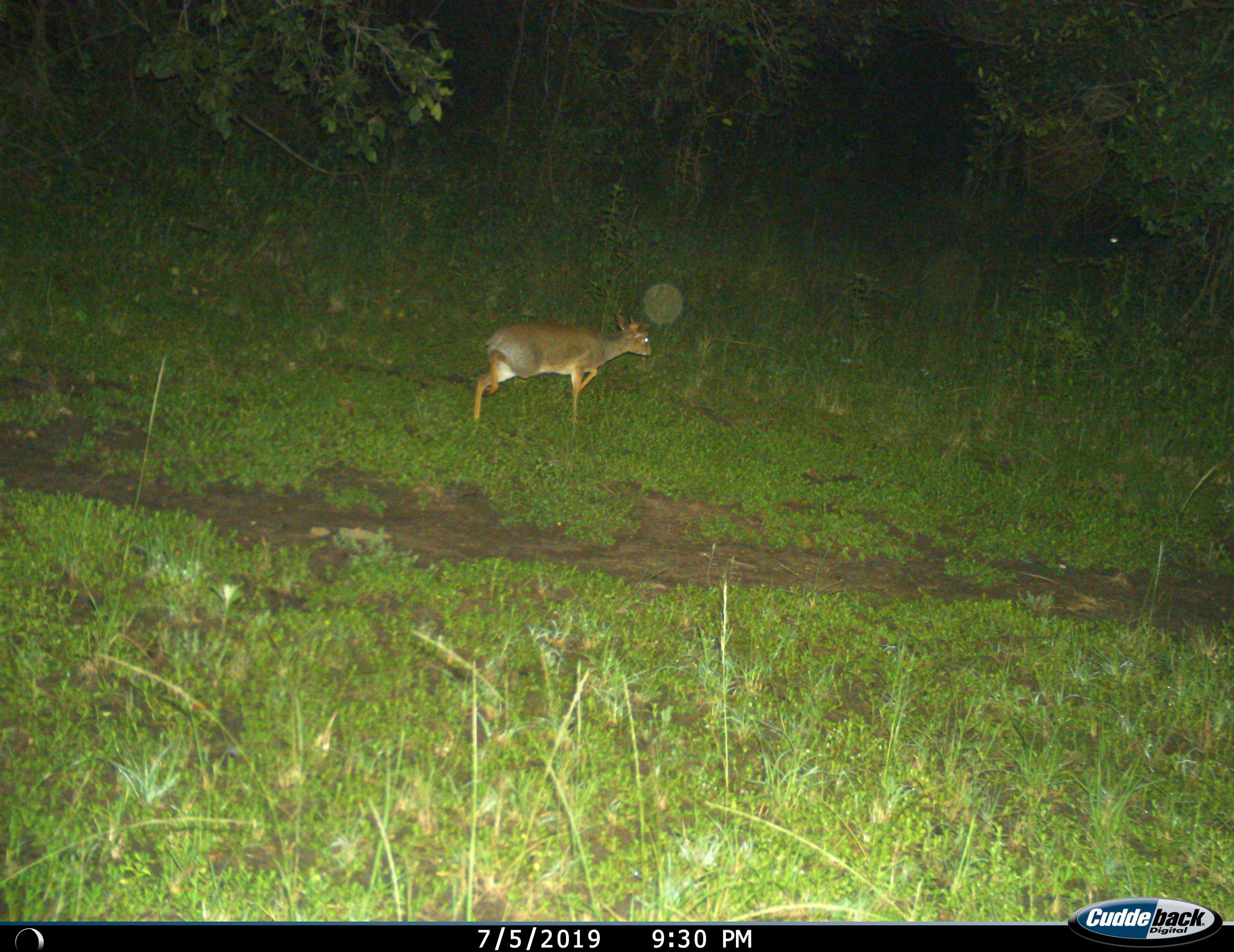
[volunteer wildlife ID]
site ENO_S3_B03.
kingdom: Animalia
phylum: Chordata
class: Mammalia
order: Artiodactyla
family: Bovidae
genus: Madoqua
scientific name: Madoqua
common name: dik-dik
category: dikdik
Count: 1.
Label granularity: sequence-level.